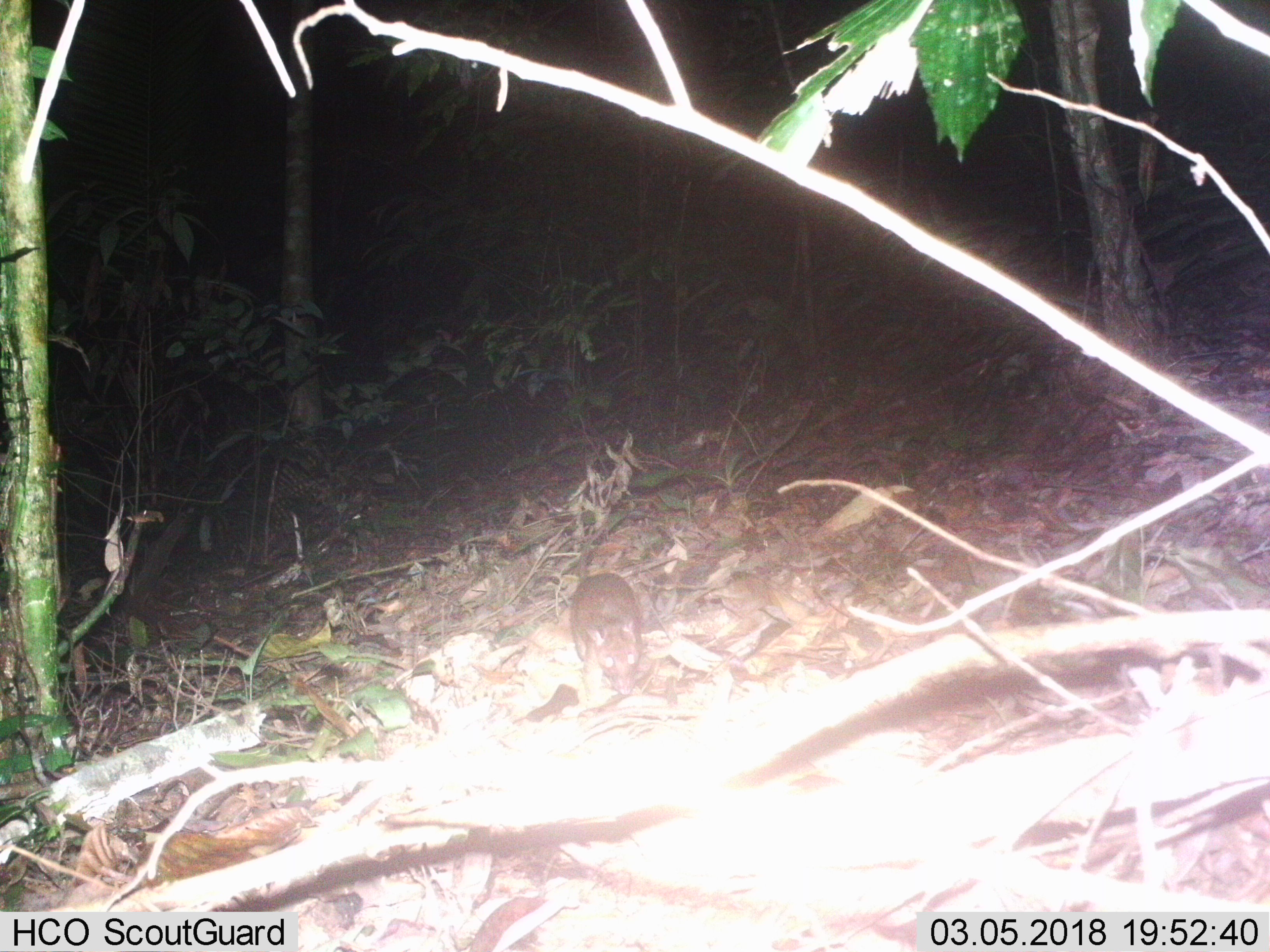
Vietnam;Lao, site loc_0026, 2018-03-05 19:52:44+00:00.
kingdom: Animalia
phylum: Chordata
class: Mammalia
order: Rodentia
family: Muridae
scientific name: Muridae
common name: old-world mice and rats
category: unidentified murid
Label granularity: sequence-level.